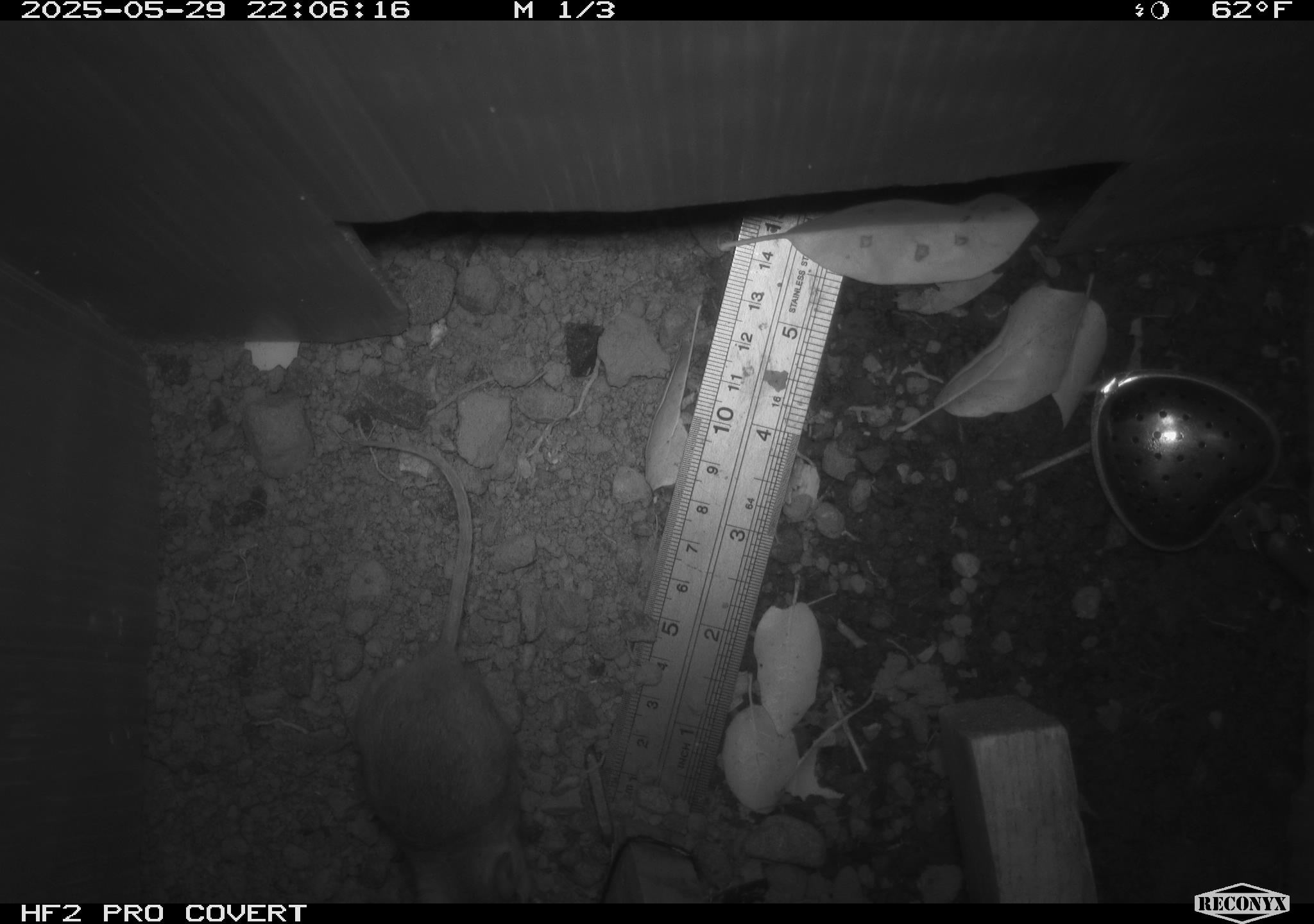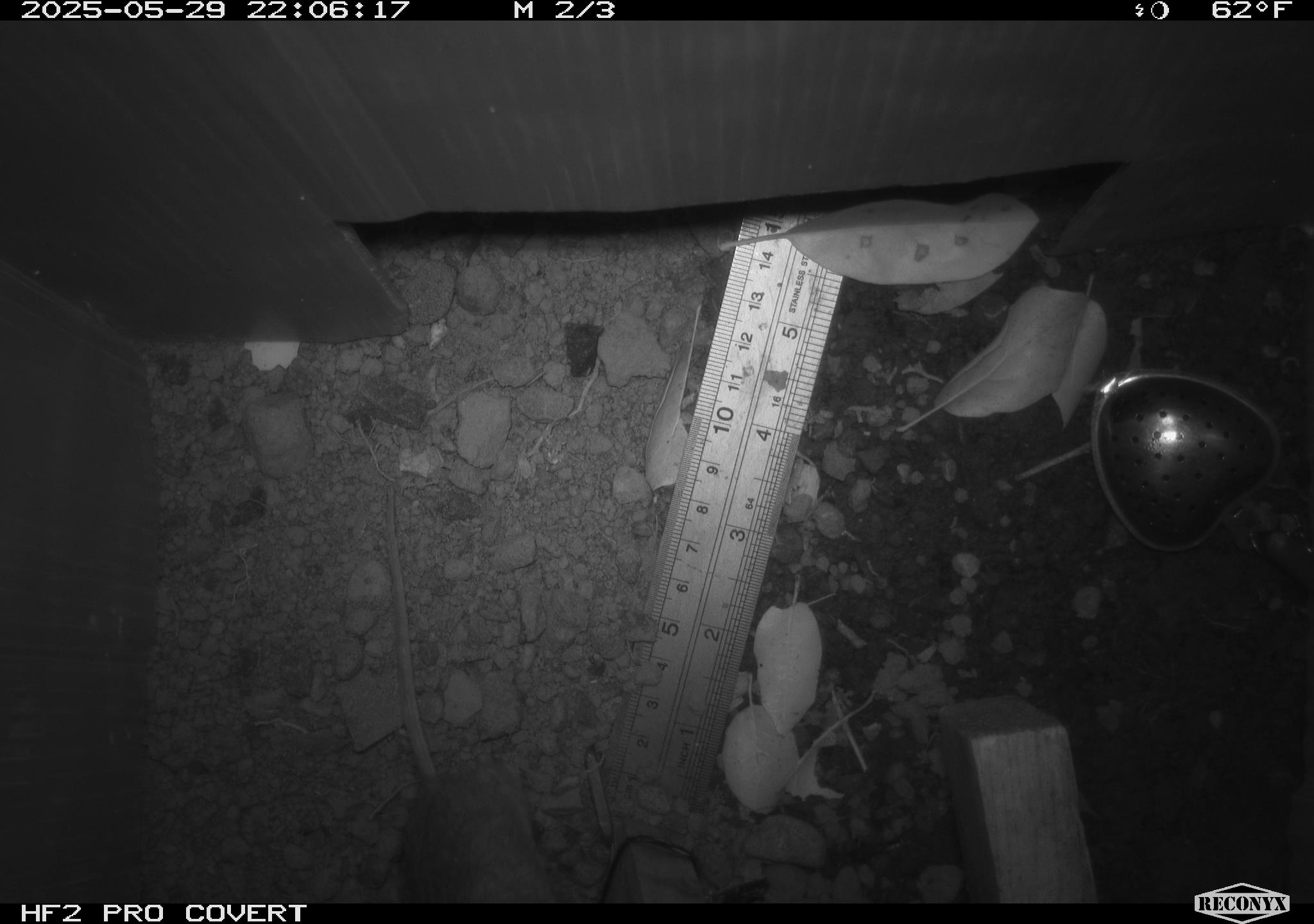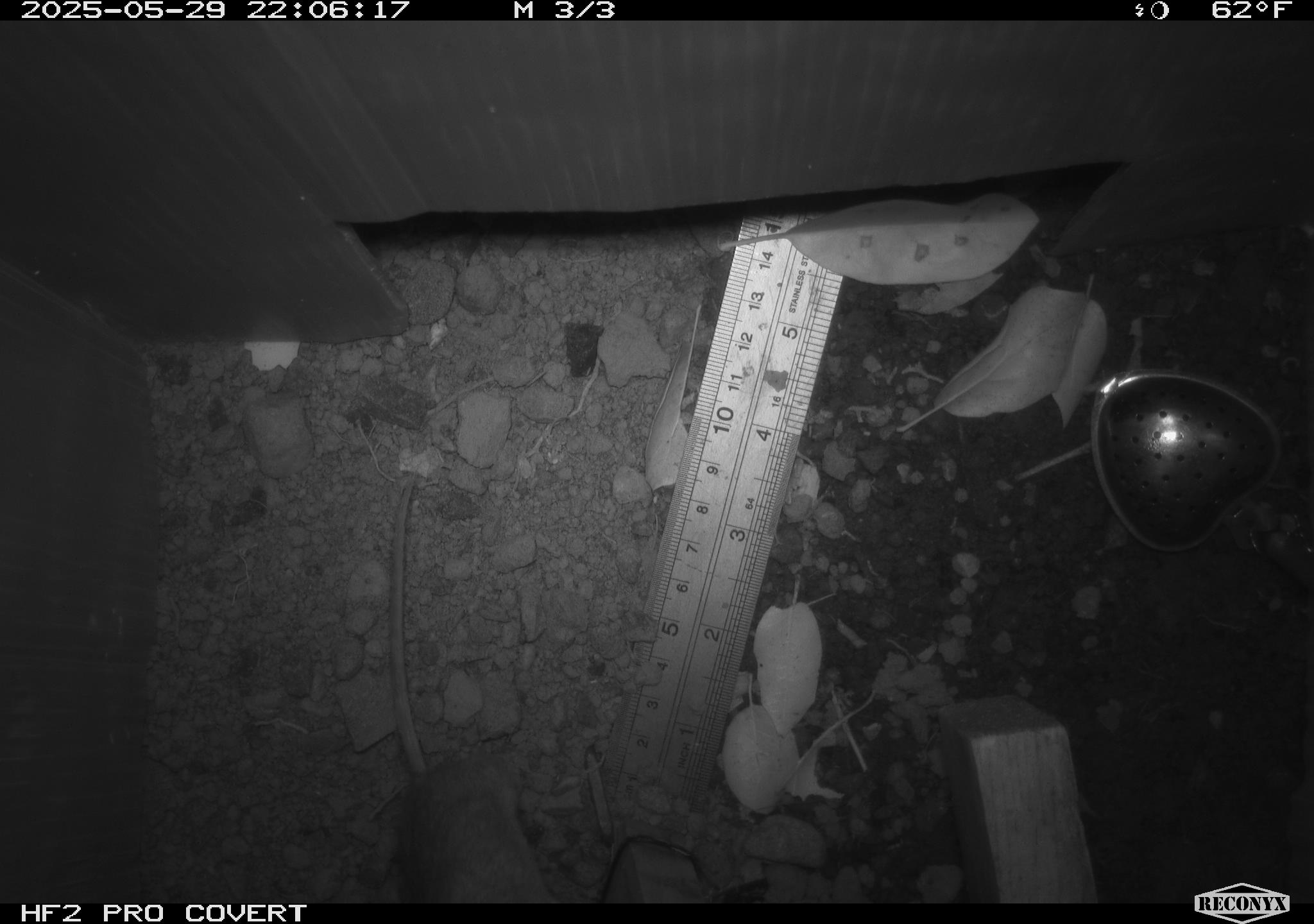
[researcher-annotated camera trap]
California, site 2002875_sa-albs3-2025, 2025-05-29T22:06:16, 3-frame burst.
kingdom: Animalia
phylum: Chordata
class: Mammalia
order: Rodentia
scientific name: Rodentia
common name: mouse species